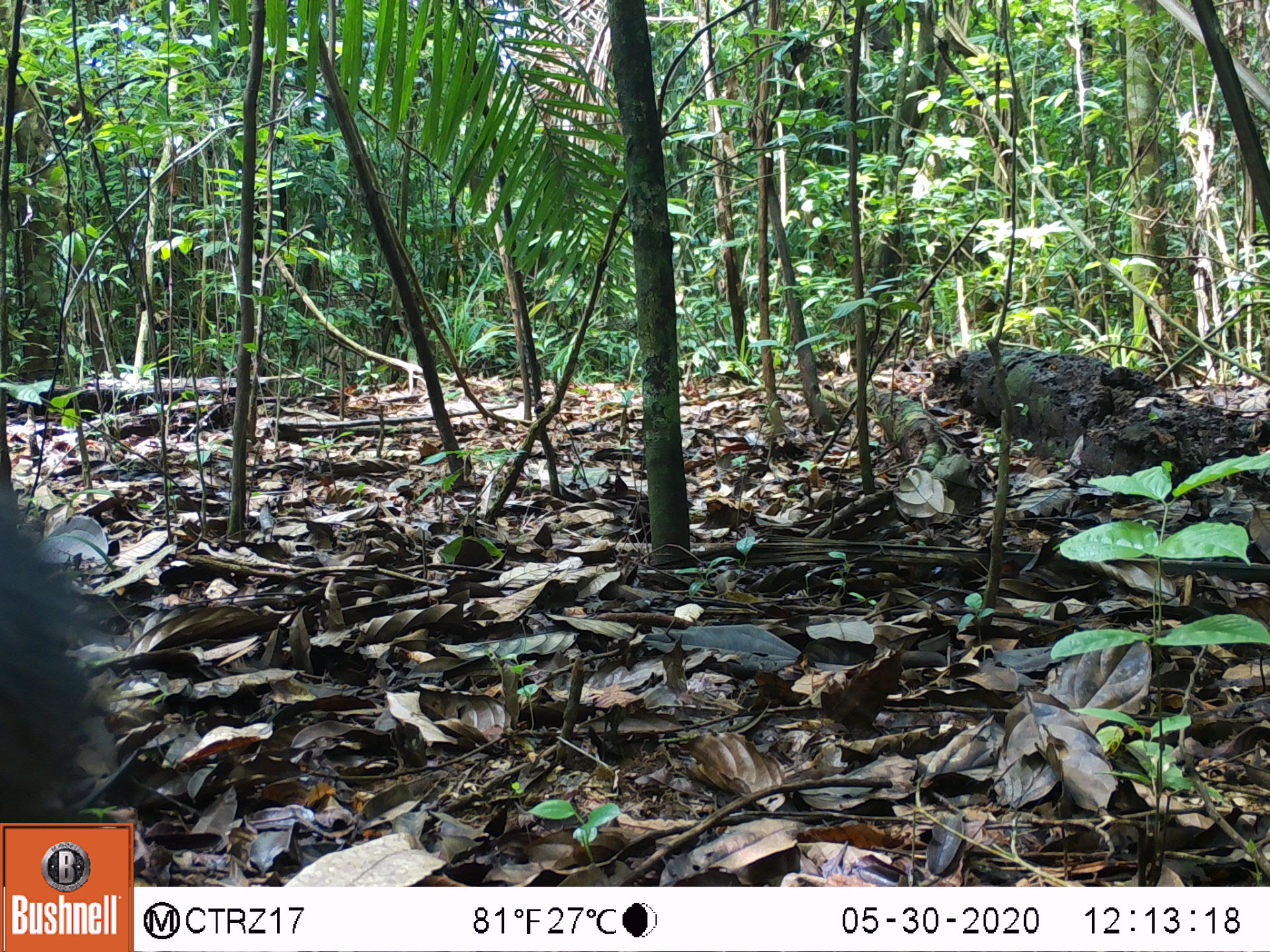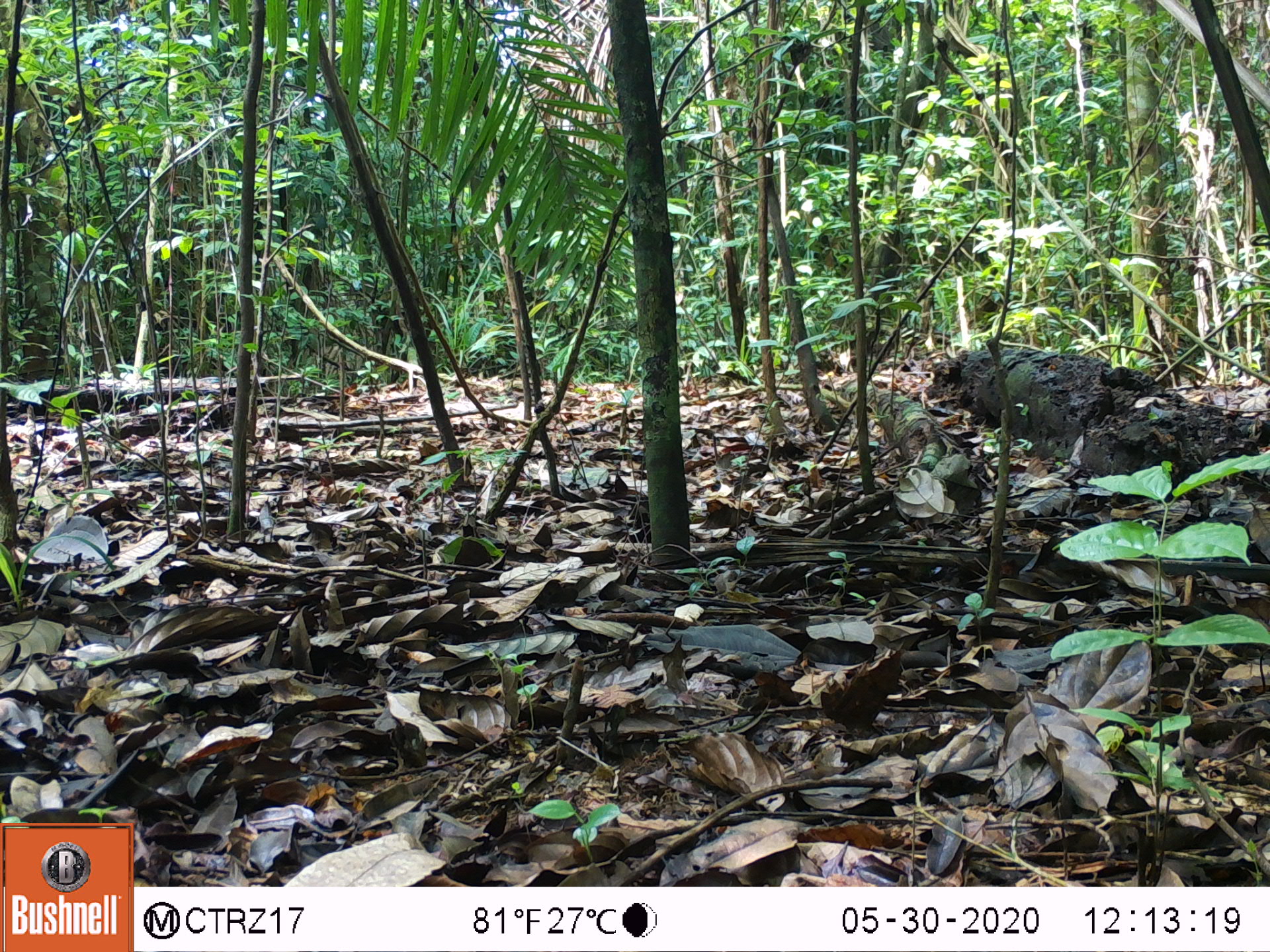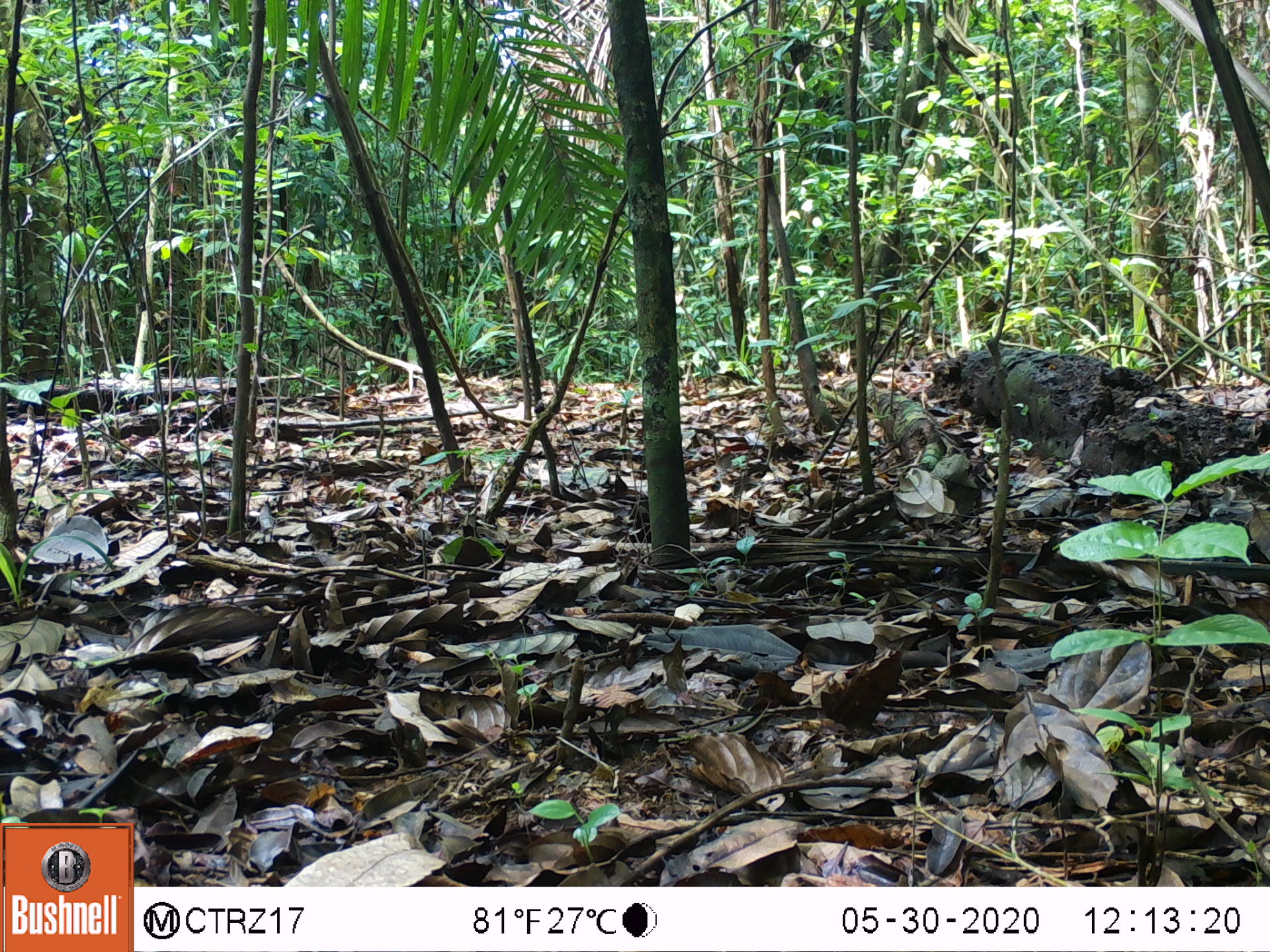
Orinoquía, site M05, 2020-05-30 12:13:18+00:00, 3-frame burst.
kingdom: Animalia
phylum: Chordata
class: Mammalia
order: Artiodactyla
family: Tayassuidae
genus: Pecari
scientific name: Pecari tajacu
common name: collared peccary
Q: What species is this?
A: Collared peccary (Pecari tajacu).